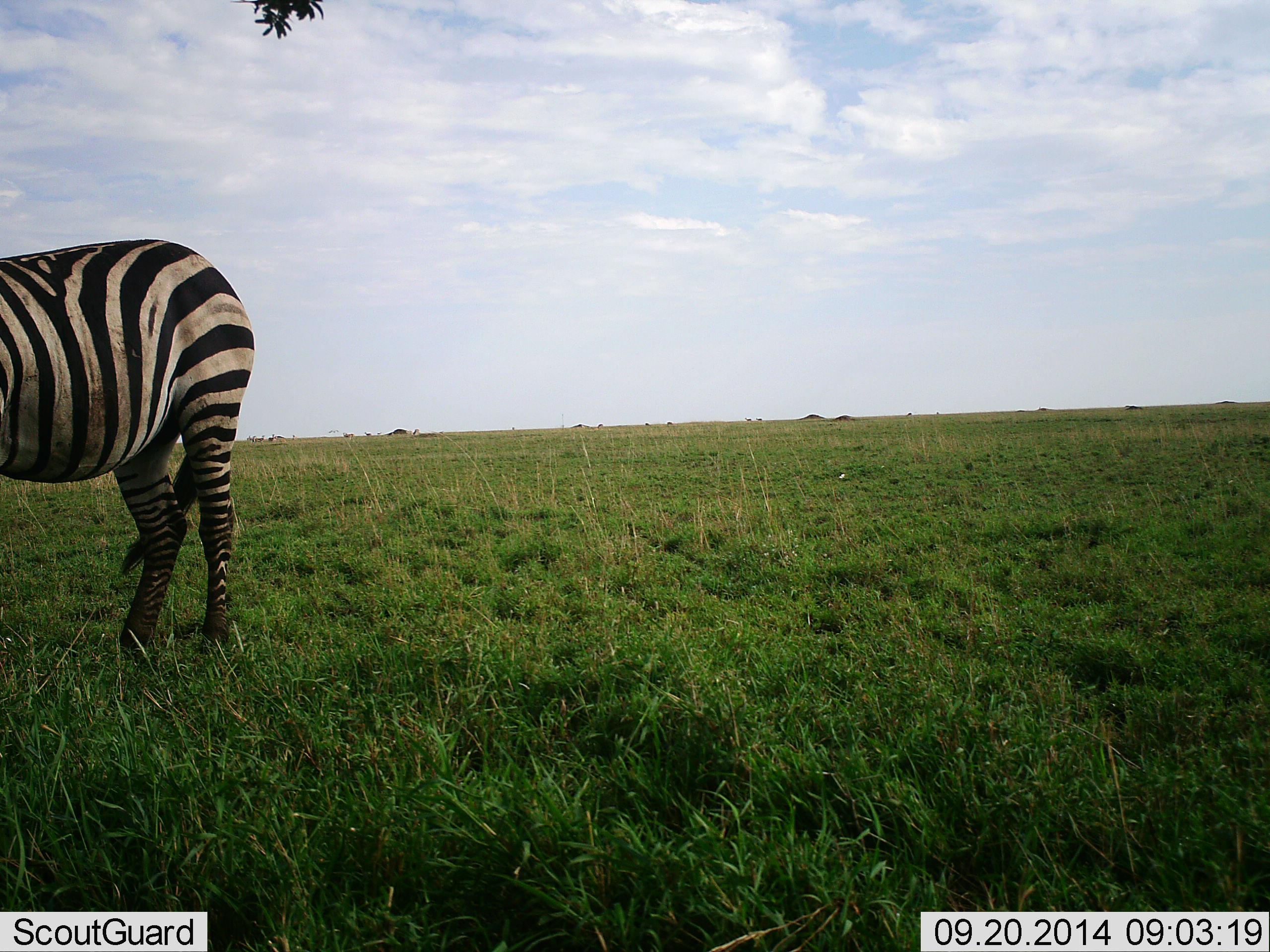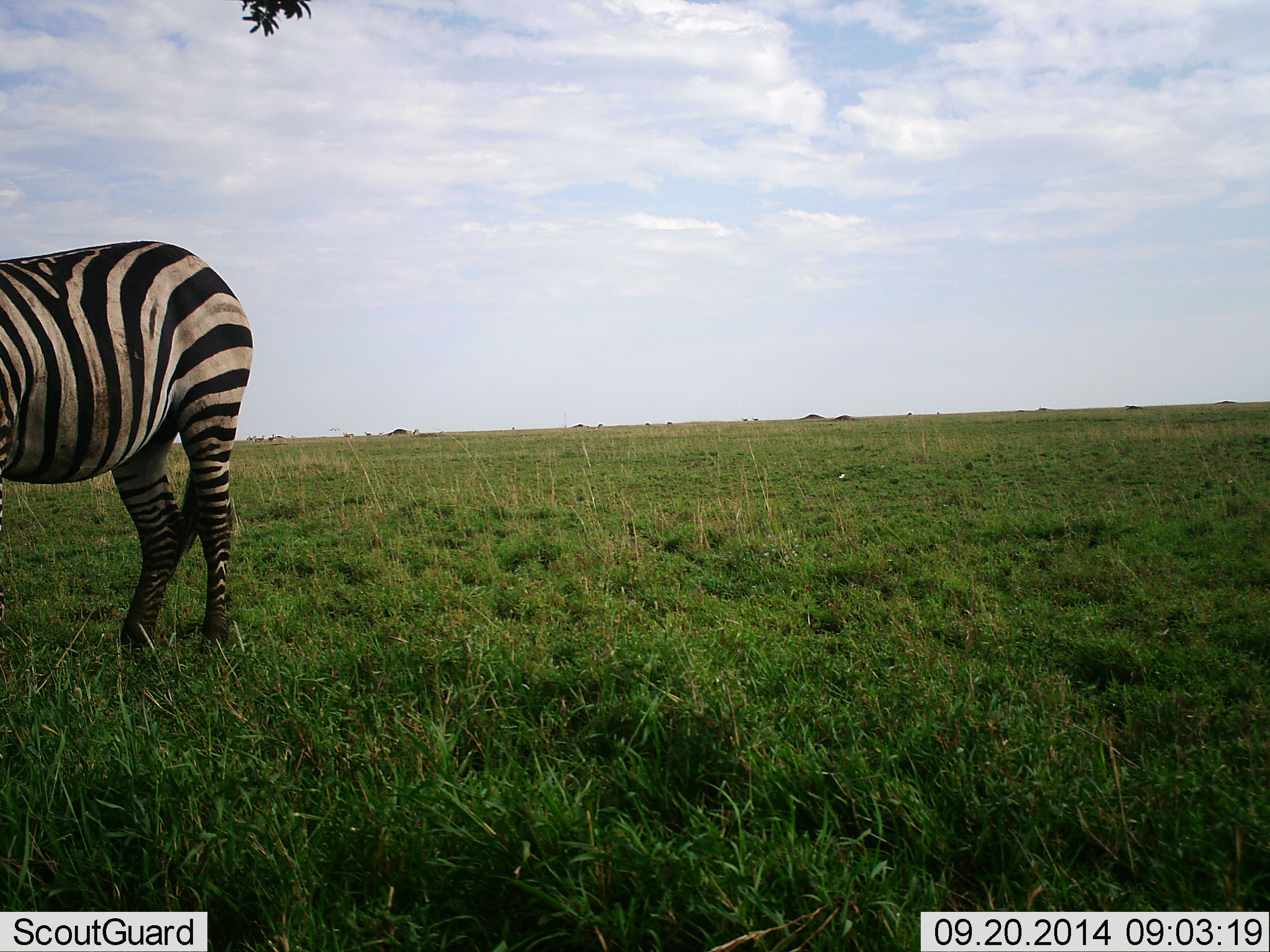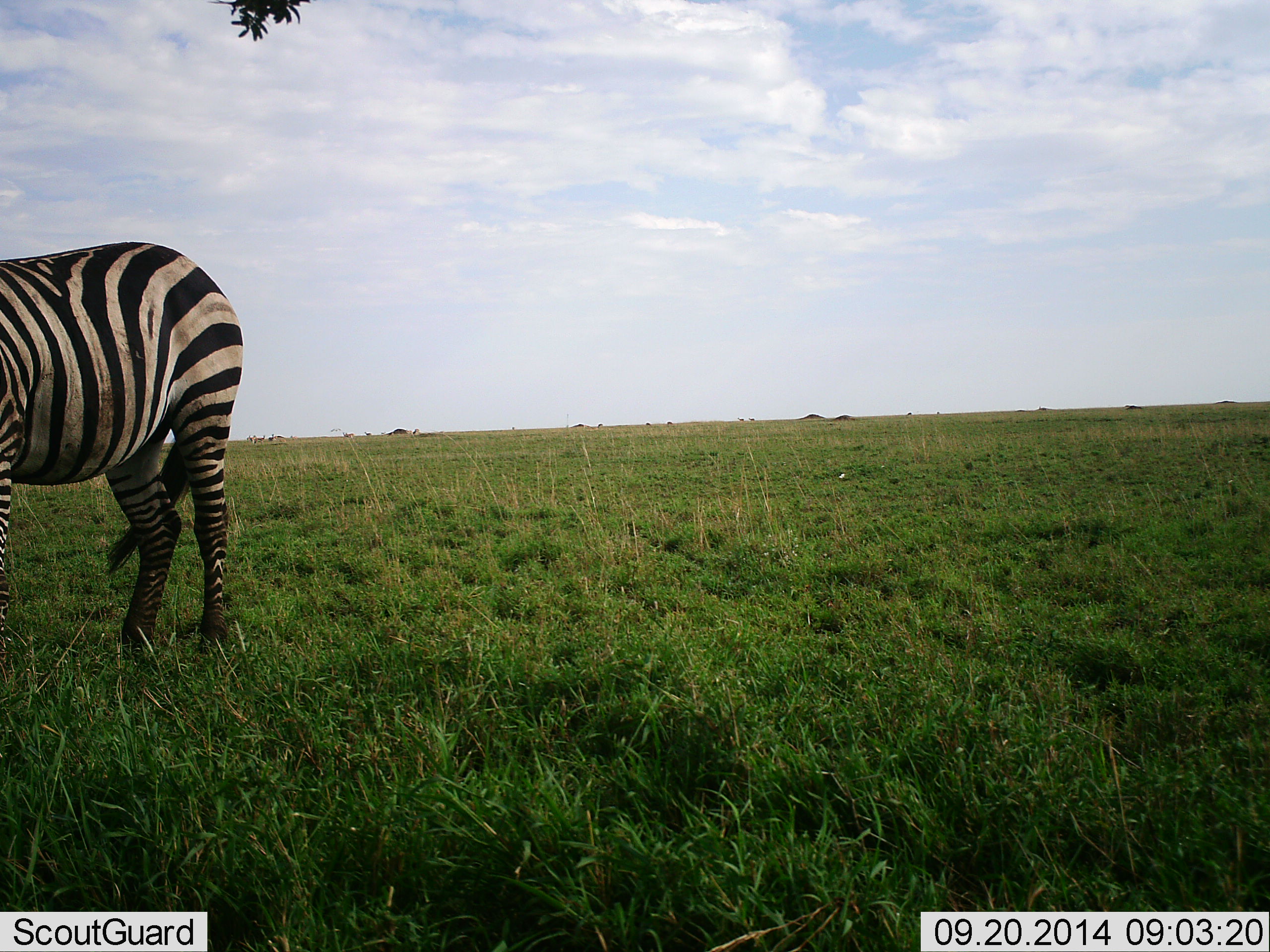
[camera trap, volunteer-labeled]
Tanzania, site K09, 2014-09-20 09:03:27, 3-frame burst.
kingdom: Animalia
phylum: Chordata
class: Mammalia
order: Perissodactyla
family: Equidae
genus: Equus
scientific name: Equus quagga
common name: plains zebra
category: zebra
Zebra (plains zebra) (Equus quagga), count 1. Behavior (volunteer vote fractions): standing 100%, resting 0%, moving 0%, interacting 0%. Young present (vote fraction): 0%. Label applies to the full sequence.